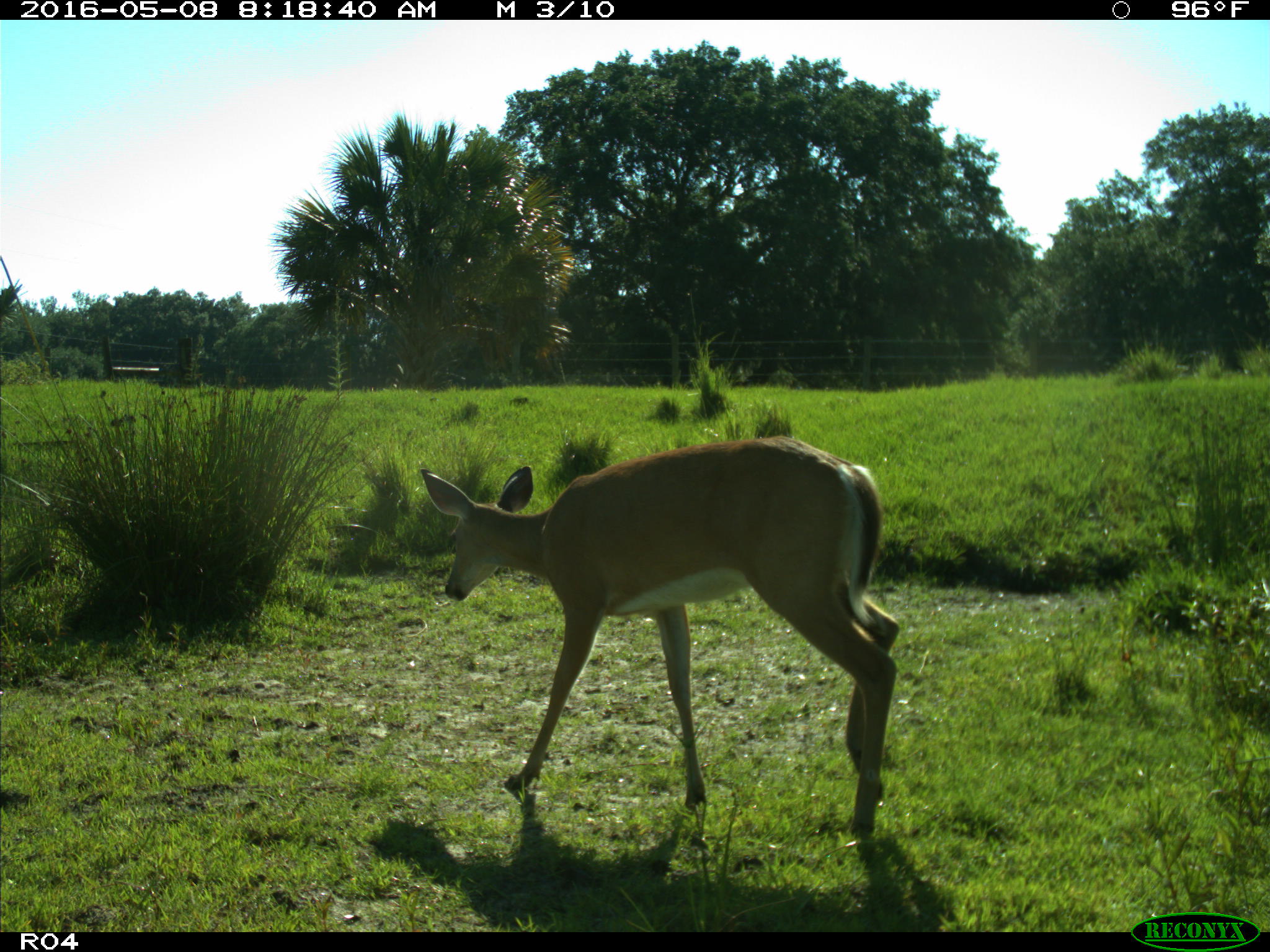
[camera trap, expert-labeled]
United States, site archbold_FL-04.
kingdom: Animalia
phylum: Chordata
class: Mammalia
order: Artiodactyla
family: Cervidae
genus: Odocoileus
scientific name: Odocoileus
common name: deer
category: unidentified deer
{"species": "unidentified deer (deer) (Odocoileus)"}